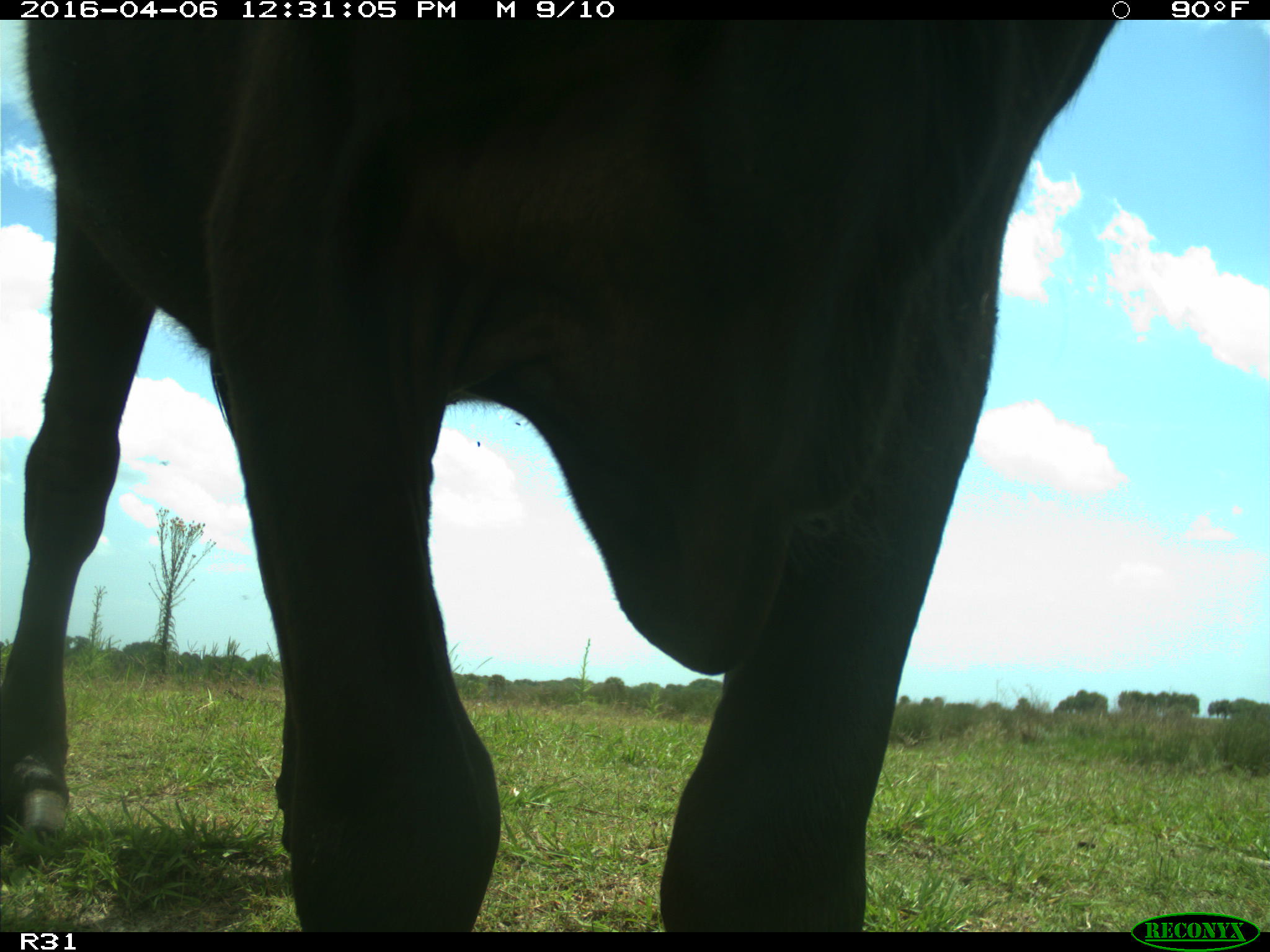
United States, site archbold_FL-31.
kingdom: Animalia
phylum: Chordata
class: Mammalia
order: Artiodactyla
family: Bovidae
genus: Bos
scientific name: Bos taurus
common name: domestic cow